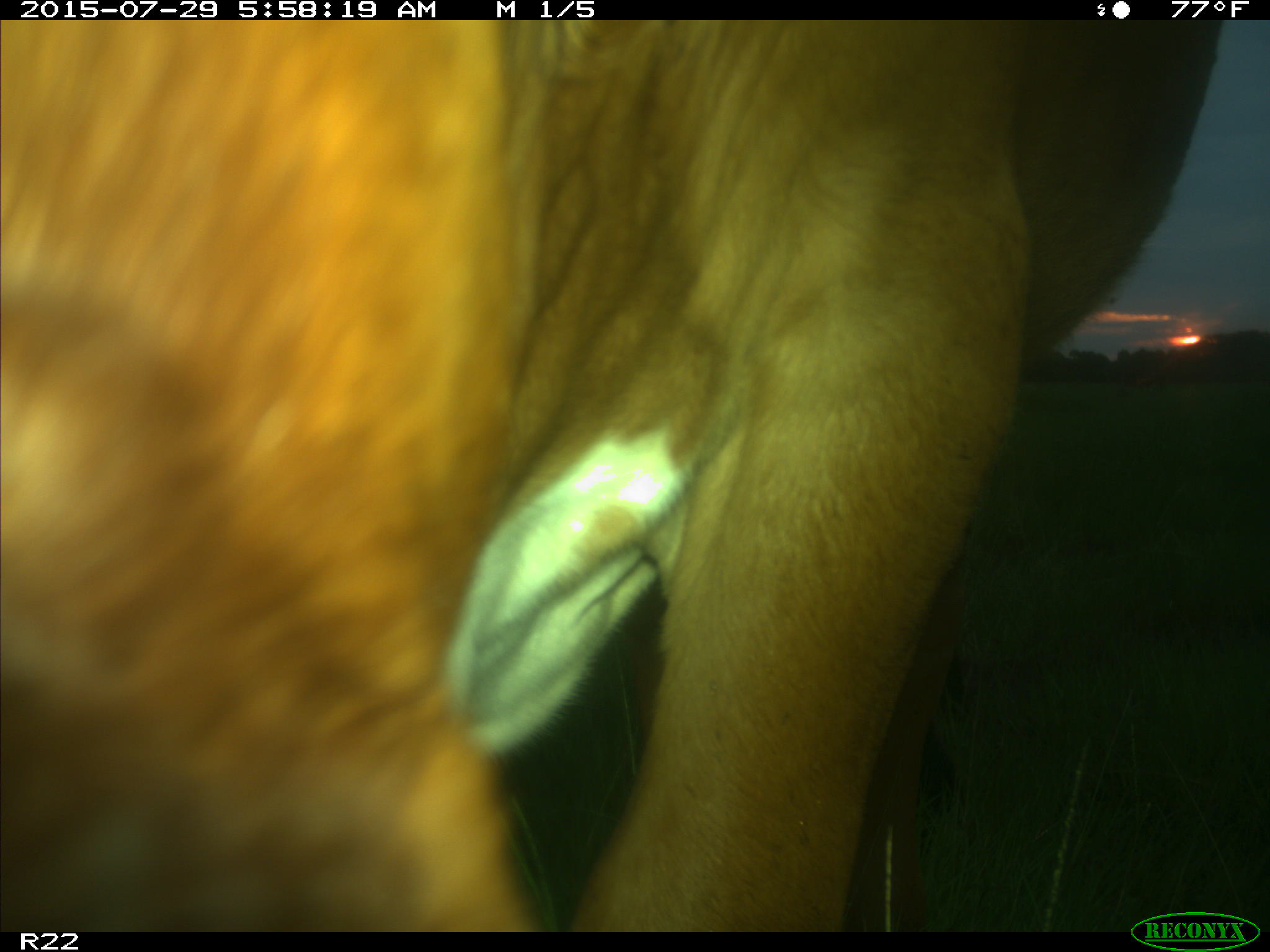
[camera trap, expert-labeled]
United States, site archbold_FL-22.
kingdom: Animalia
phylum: Chordata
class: Mammalia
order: Artiodactyla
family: Bovidae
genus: Bos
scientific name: Bos taurus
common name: domestic cow